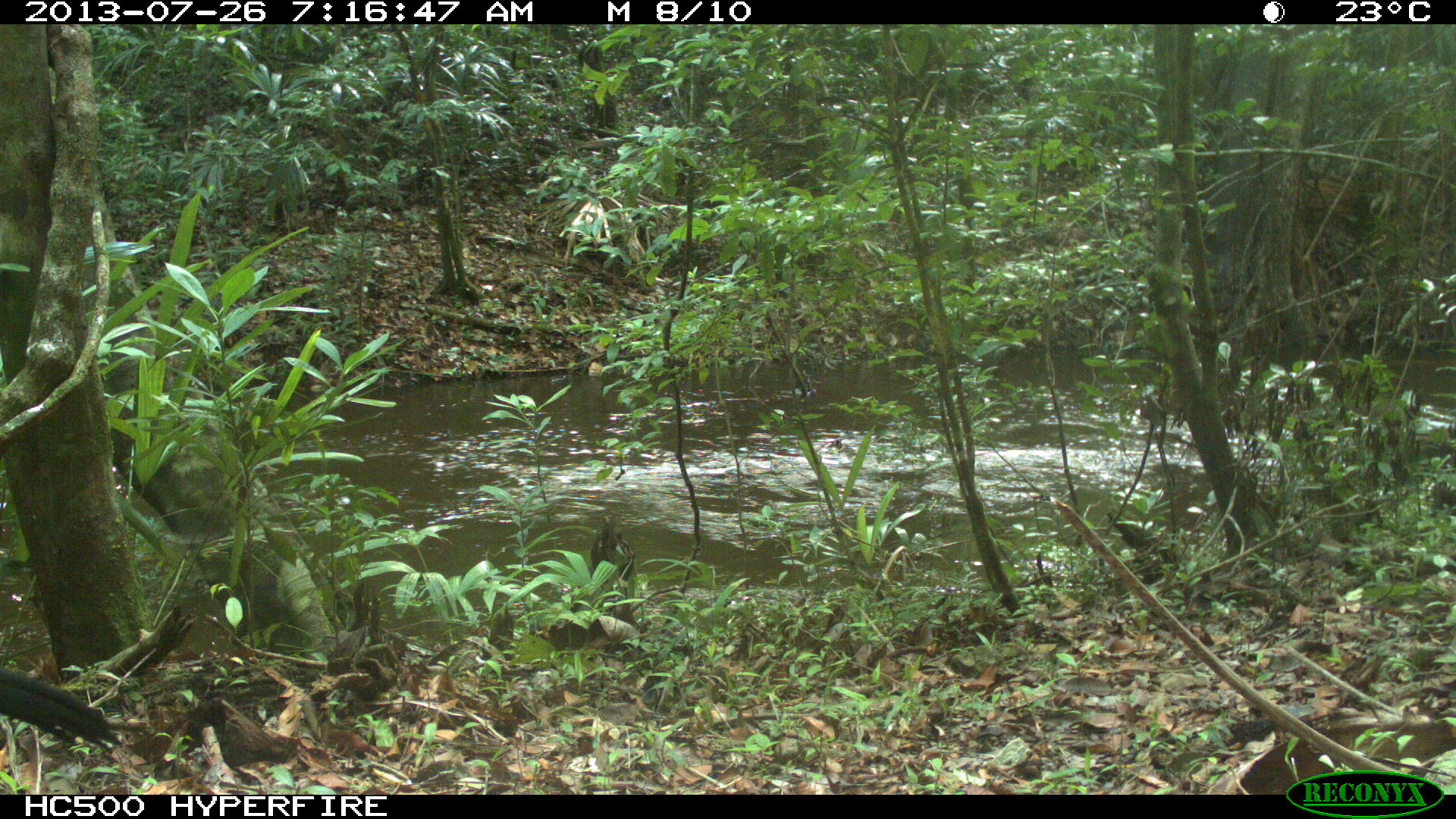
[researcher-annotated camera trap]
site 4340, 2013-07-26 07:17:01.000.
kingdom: Animalia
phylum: Chordata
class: Aves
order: Galliformes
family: Cracidae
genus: Crax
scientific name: Crax rubra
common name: great curassow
Crax rubra (great curassow), count 1, sex male.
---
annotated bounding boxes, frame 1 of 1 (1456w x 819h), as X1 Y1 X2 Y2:
crax rubra: 0 667 122 752